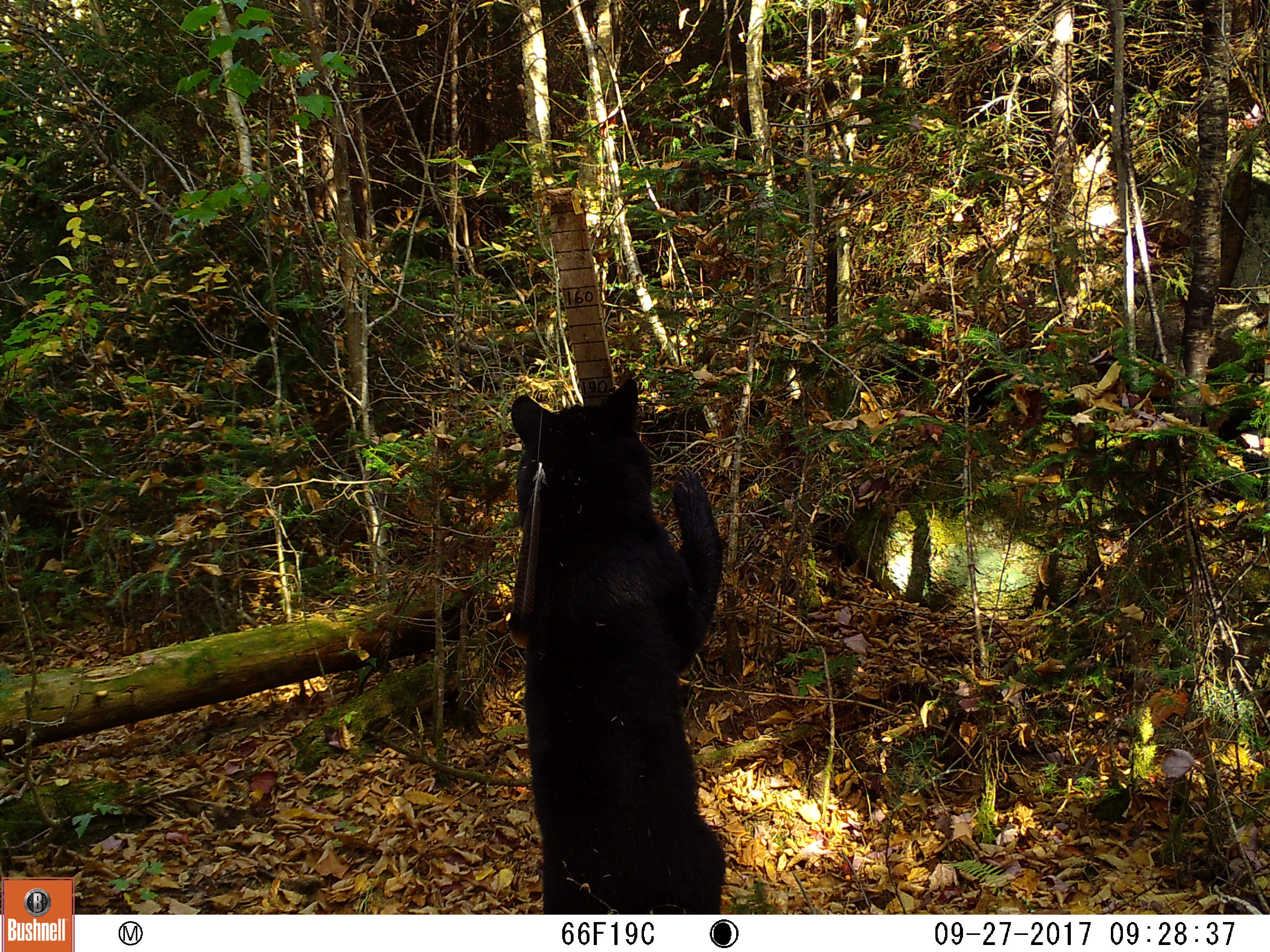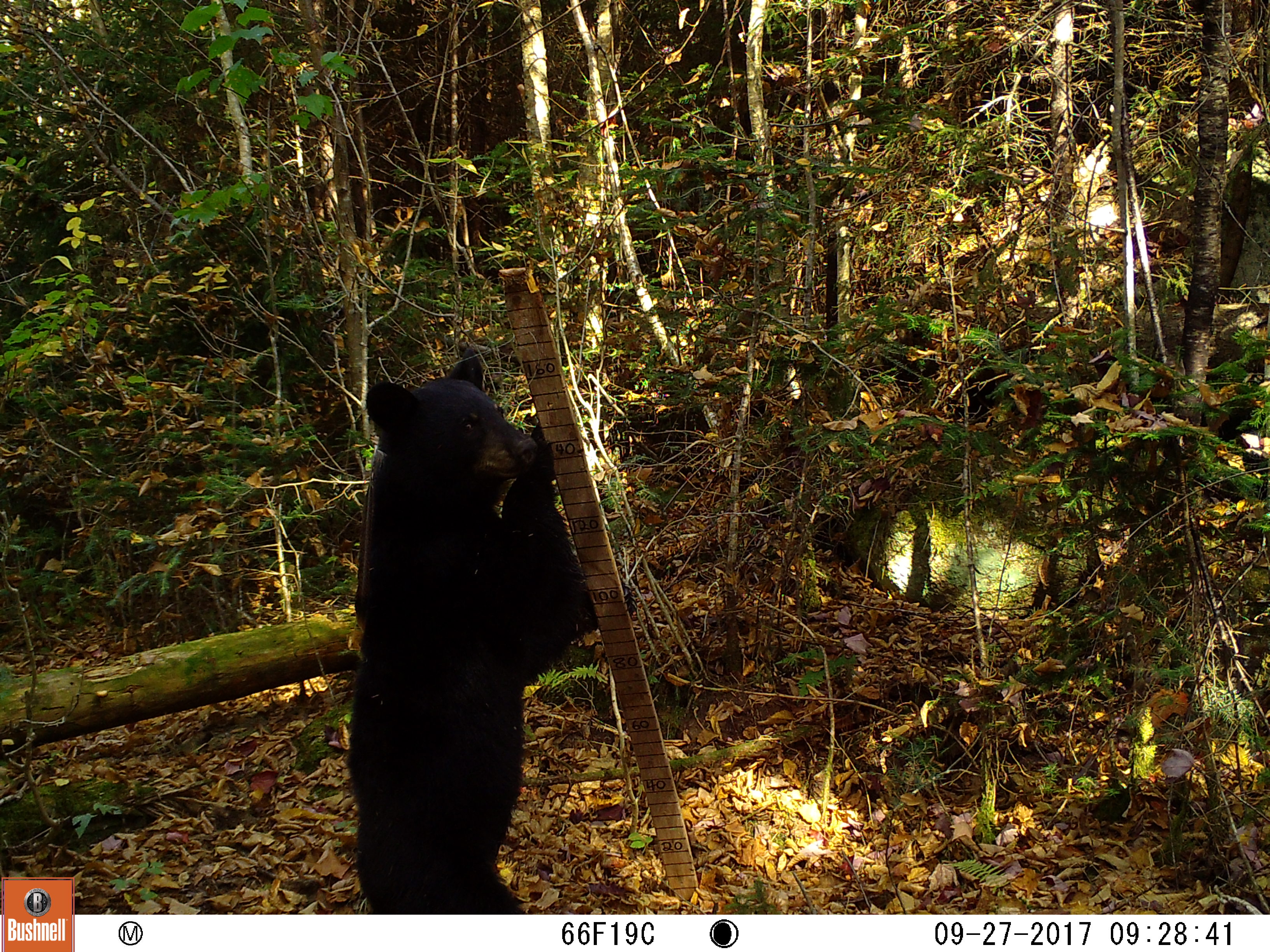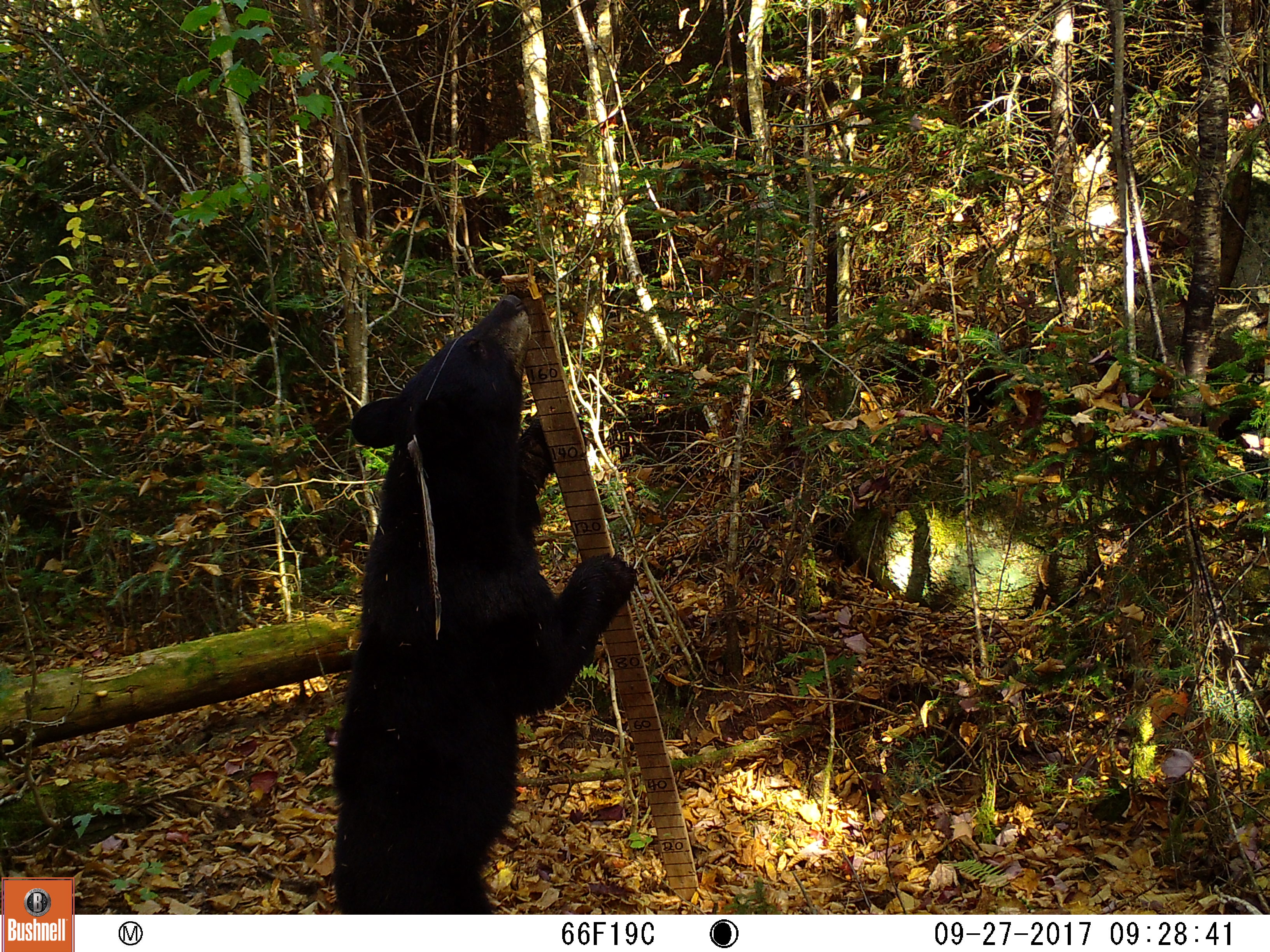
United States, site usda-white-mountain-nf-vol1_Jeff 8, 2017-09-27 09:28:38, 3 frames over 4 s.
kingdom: Animalia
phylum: Chordata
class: Mammalia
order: Carnivora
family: Ursidae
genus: Ursus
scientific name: Ursus americanus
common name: black bear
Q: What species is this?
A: Black bear (Ursus americanus).